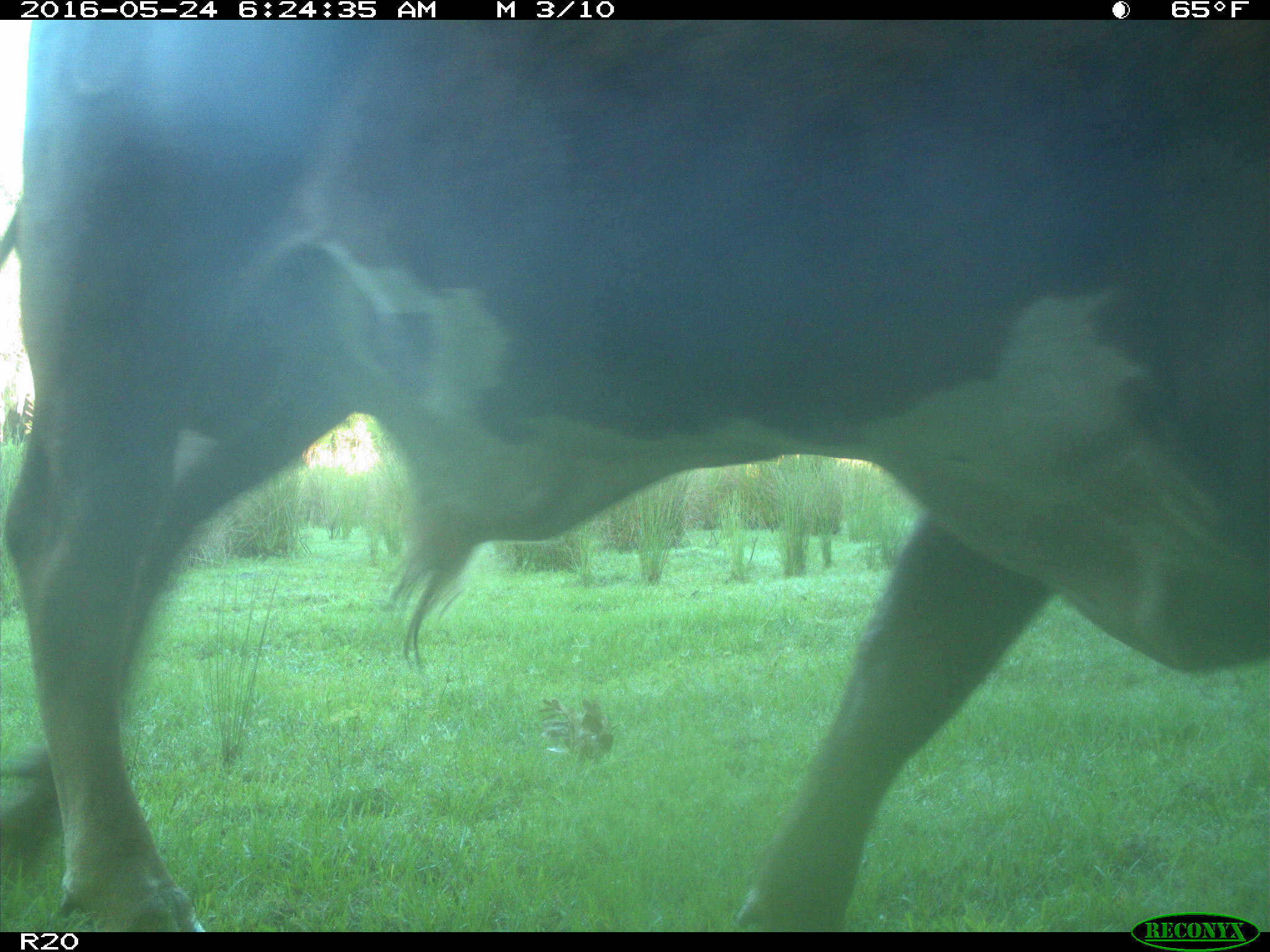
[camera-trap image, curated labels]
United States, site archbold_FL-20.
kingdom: Animalia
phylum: Chordata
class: Mammalia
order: Artiodactyla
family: Bovidae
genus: Bos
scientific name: Bos taurus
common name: domestic cow